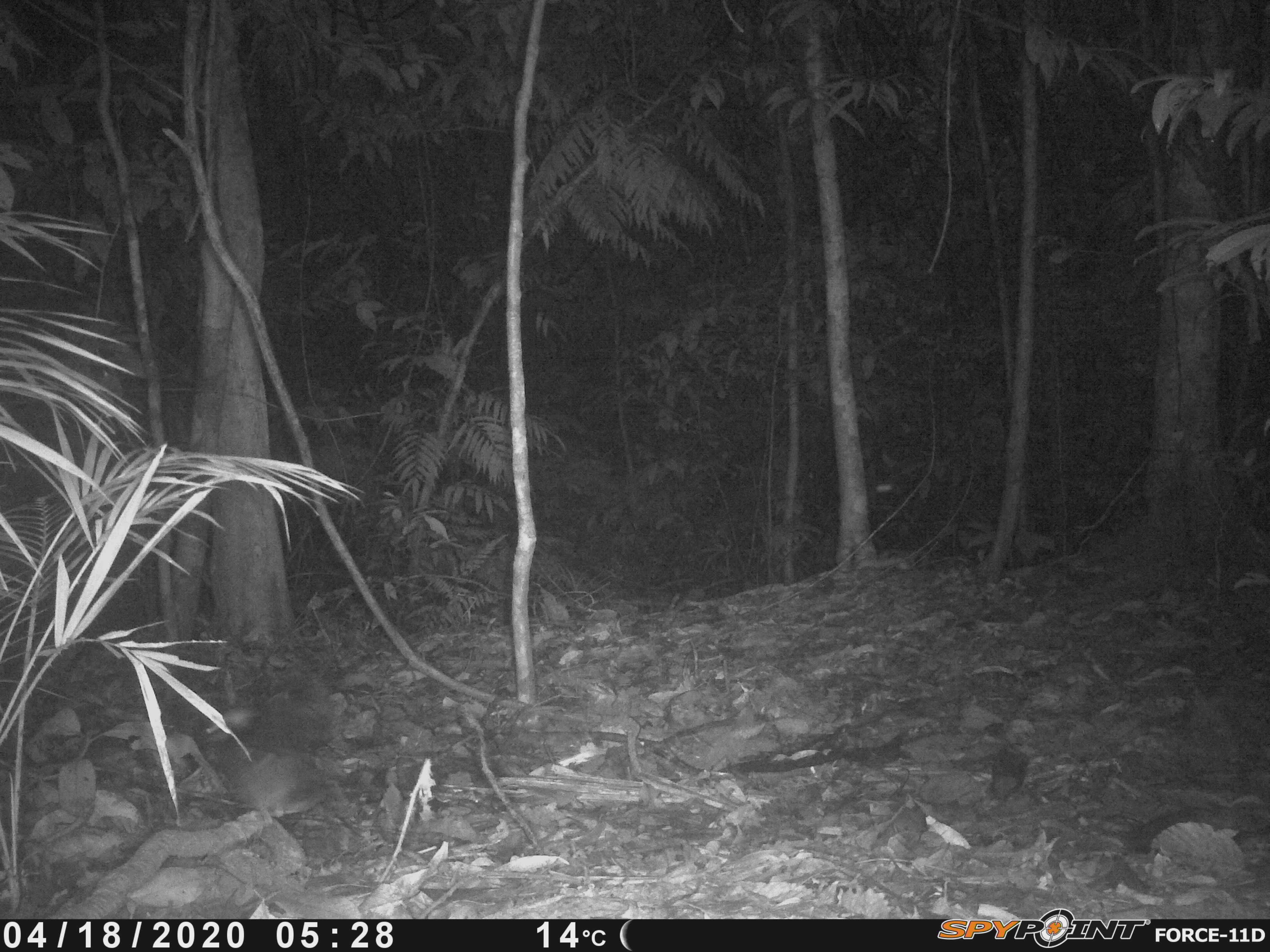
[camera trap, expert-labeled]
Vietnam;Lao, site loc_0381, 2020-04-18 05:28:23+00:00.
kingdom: Animalia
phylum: Chordata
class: Aves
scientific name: Aves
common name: bird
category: unidentified bird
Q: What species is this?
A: Unidentified bird (bird) (Aves).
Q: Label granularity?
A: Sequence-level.